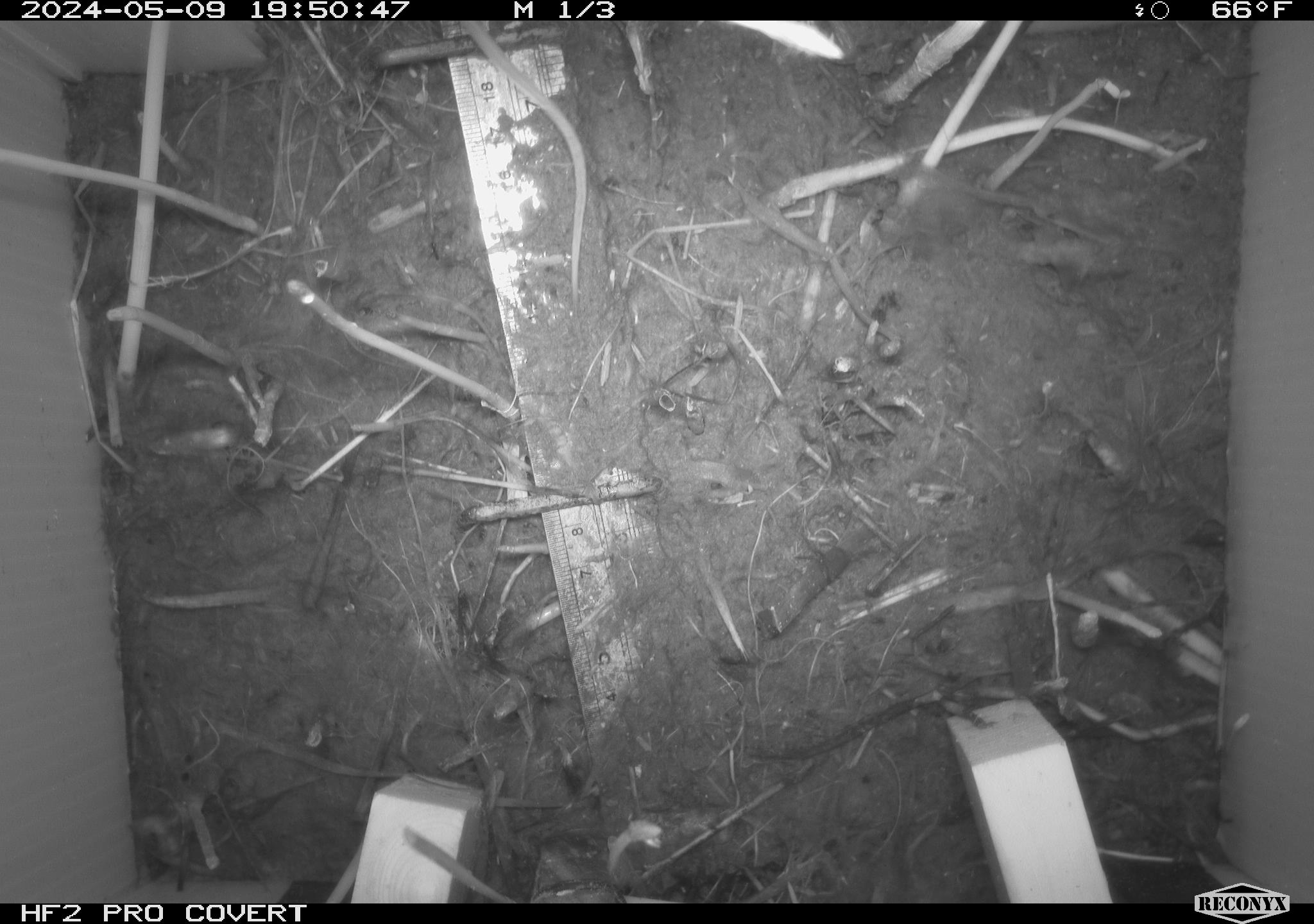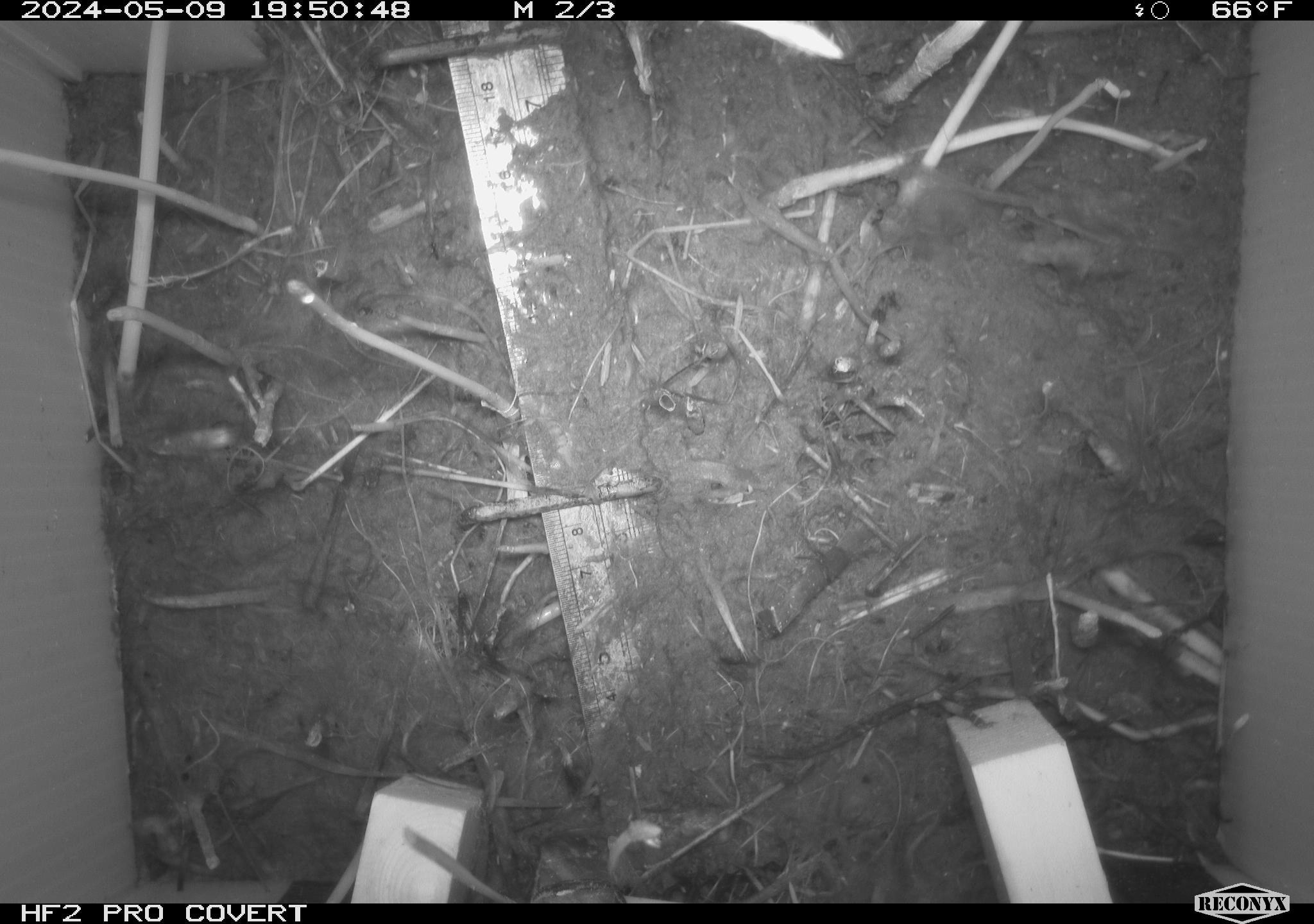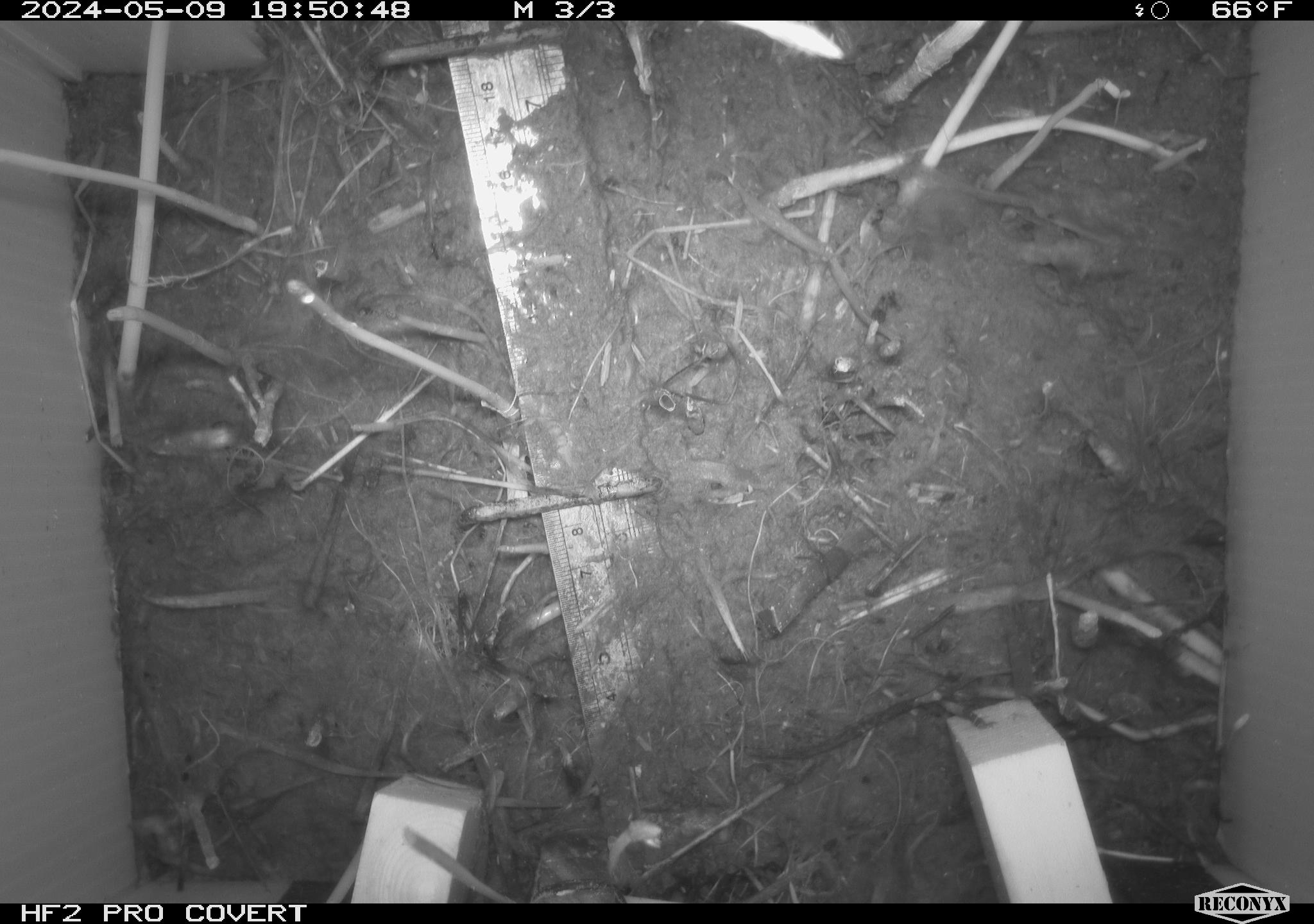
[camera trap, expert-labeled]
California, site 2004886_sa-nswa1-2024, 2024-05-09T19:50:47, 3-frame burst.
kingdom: Animalia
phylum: Chordata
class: Mammalia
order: Rodentia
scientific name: Rodentia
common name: rodent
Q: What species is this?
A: Rodent (Rodentia).